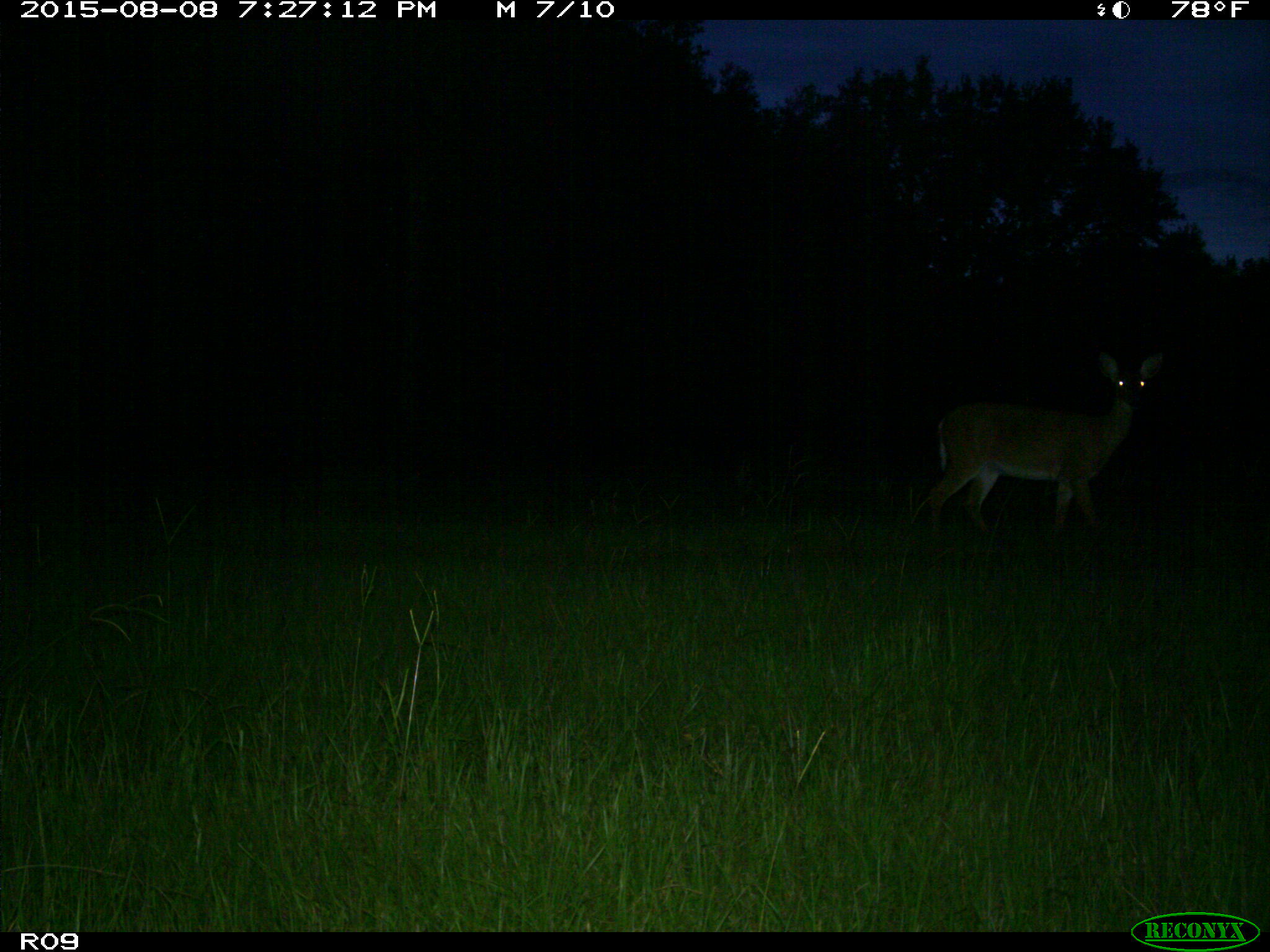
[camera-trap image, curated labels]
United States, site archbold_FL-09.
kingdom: Animalia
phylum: Chordata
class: Mammalia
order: Artiodactyla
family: Cervidae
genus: Odocoileus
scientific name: Odocoileus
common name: deer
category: unidentified deer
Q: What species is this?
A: Unidentified deer (deer) (Odocoileus).